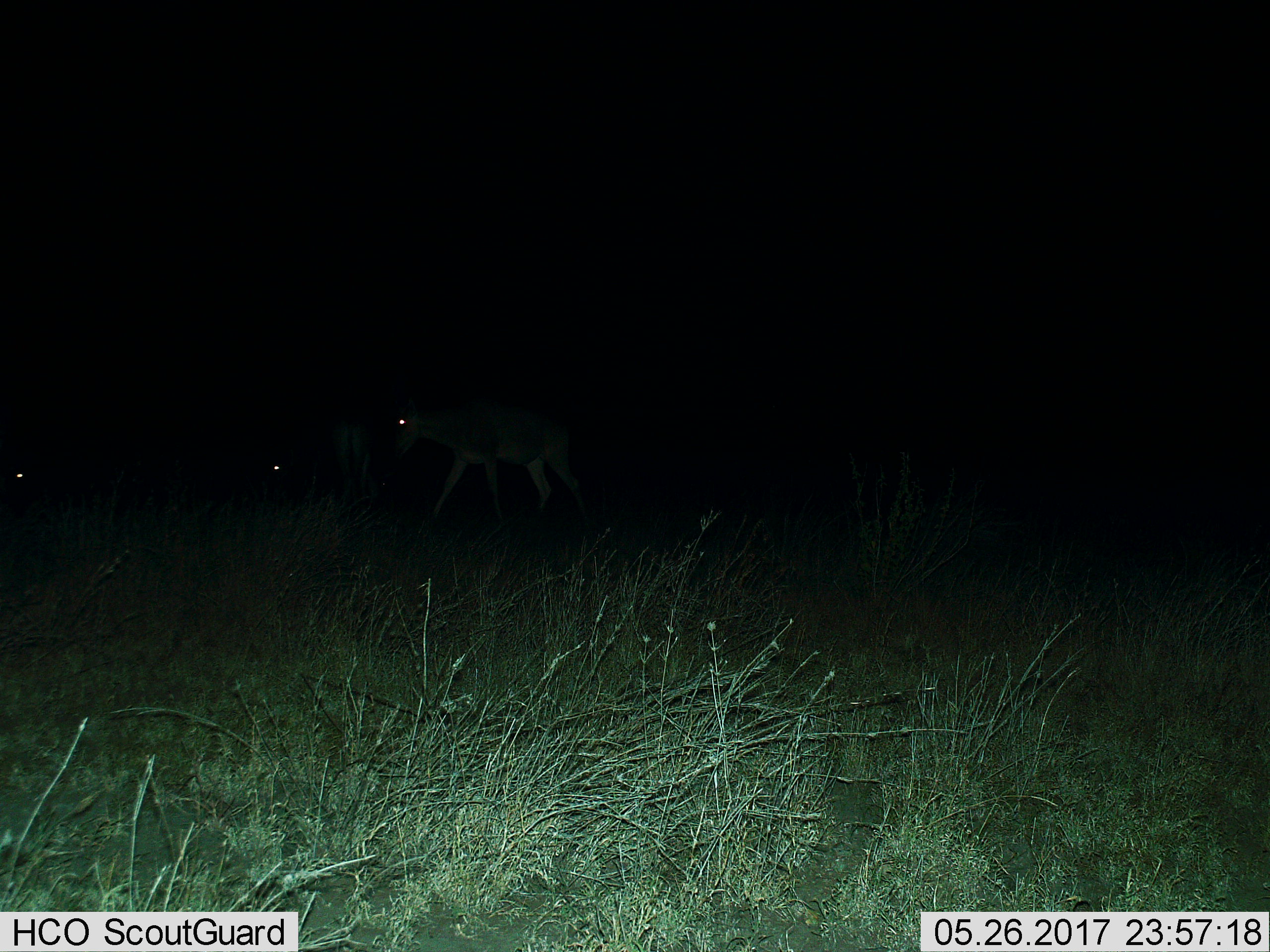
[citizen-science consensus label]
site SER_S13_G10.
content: unidentified animal